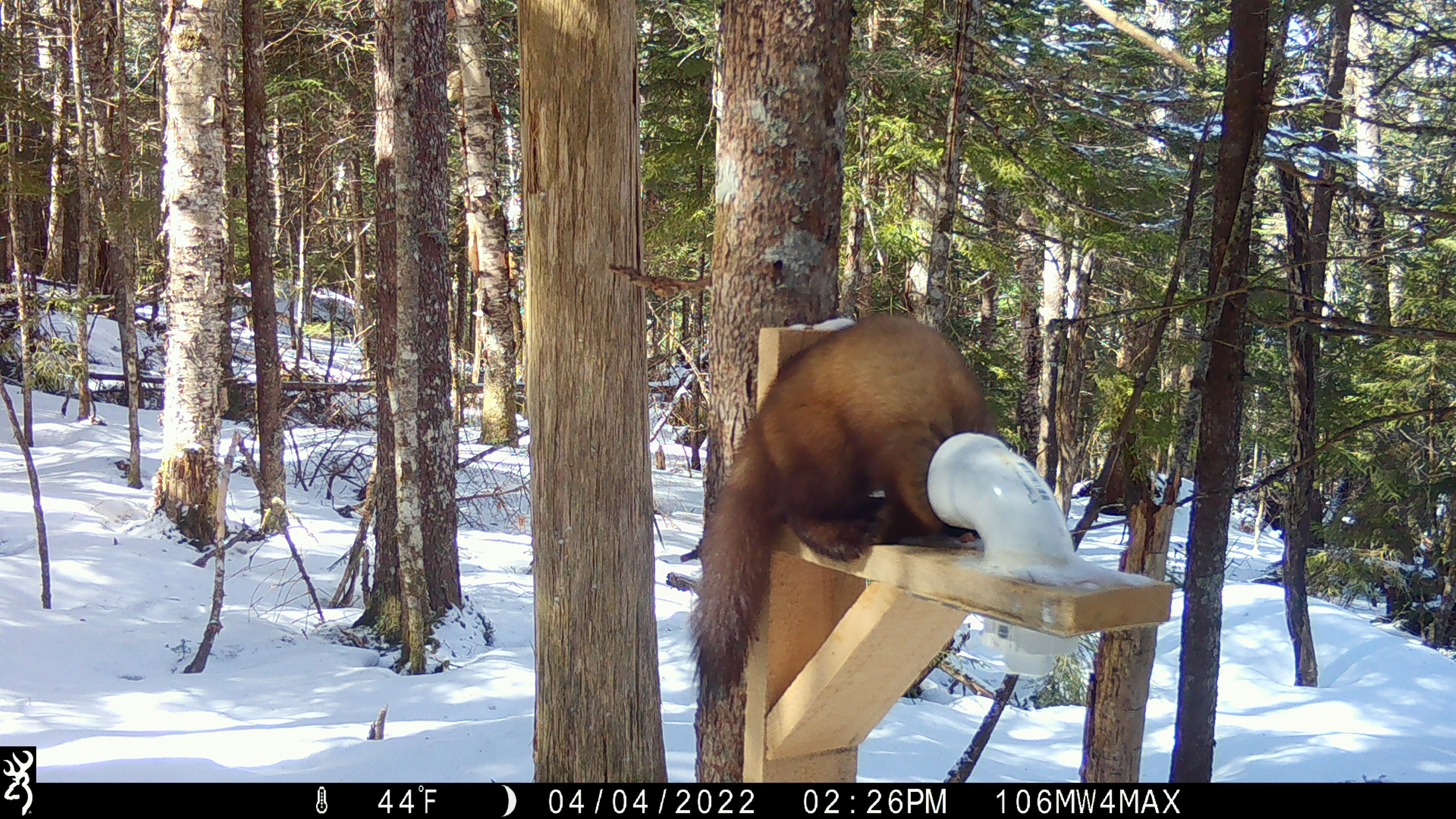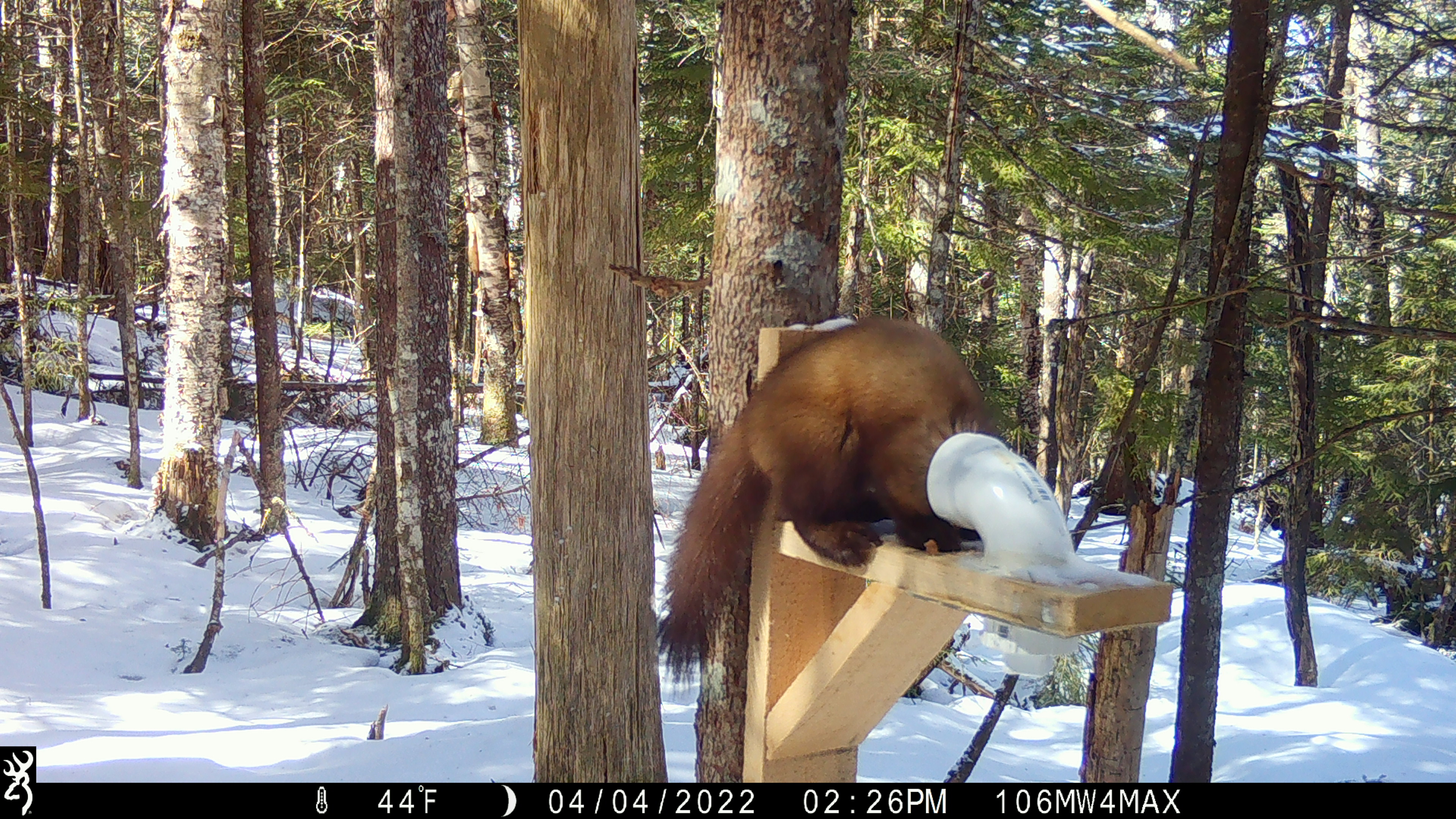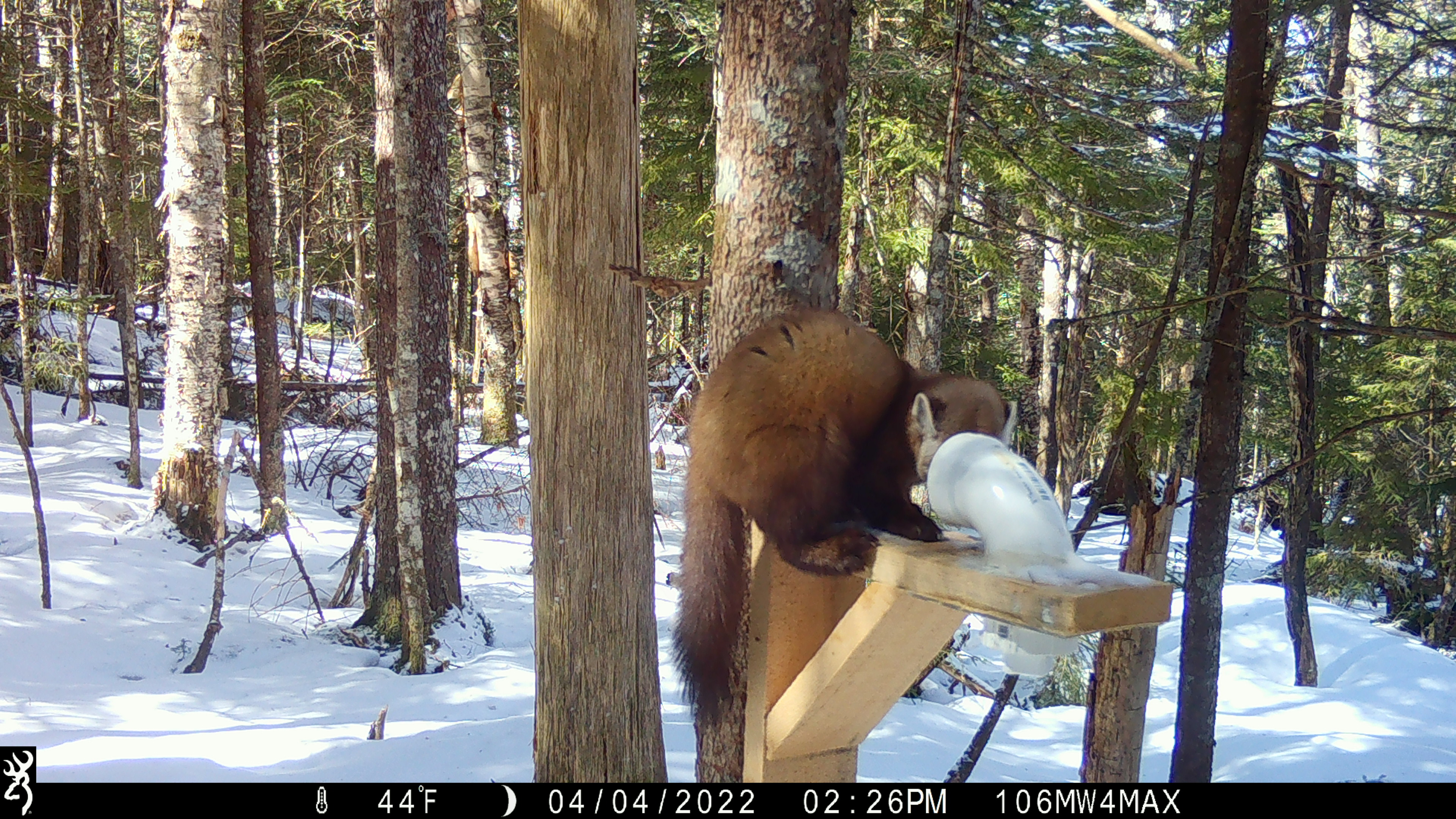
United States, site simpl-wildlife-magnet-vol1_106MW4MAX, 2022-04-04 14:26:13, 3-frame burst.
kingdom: Animalia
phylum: Chordata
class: Mammalia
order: Carnivora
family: Mustelidae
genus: Martes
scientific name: Martes americana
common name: american marten